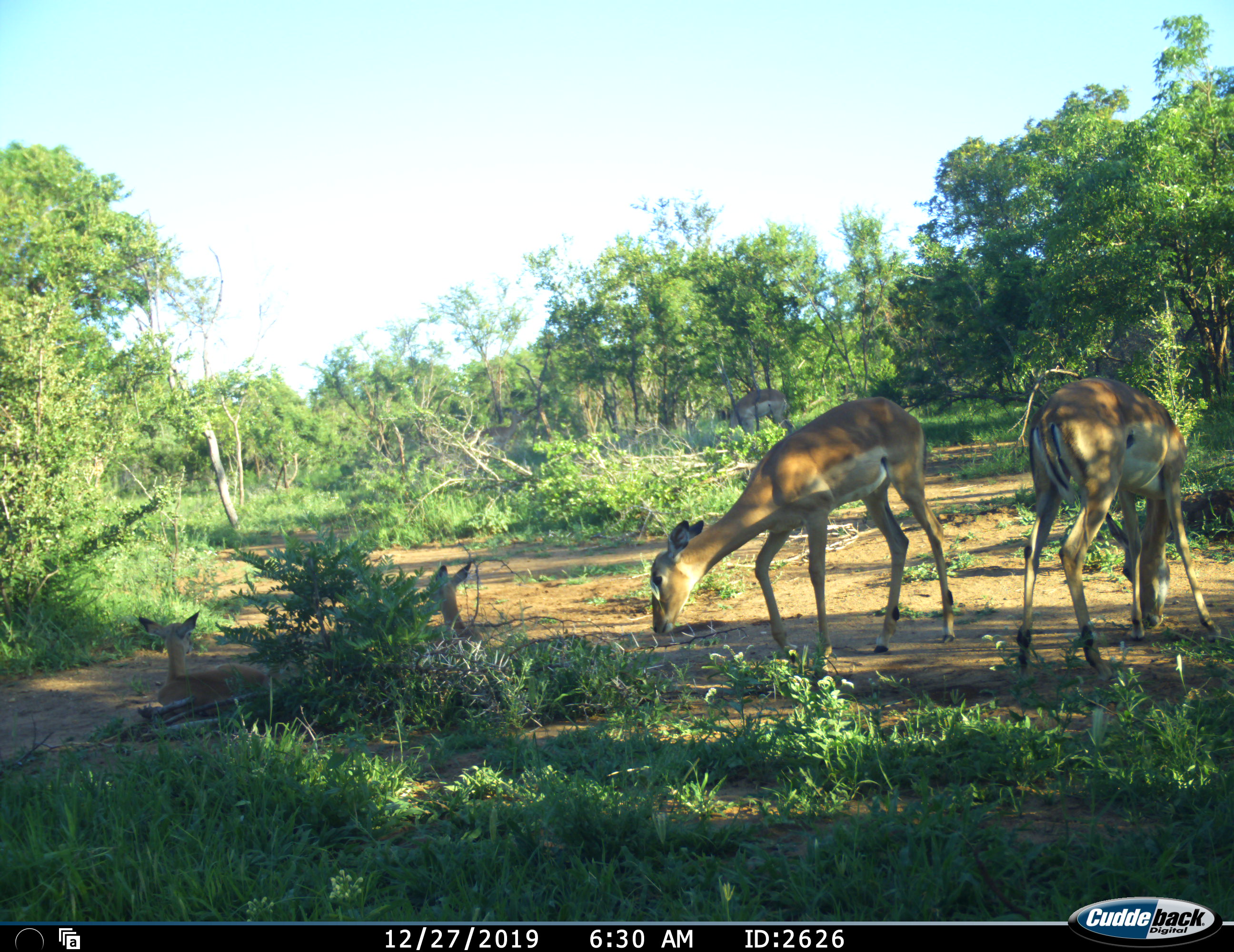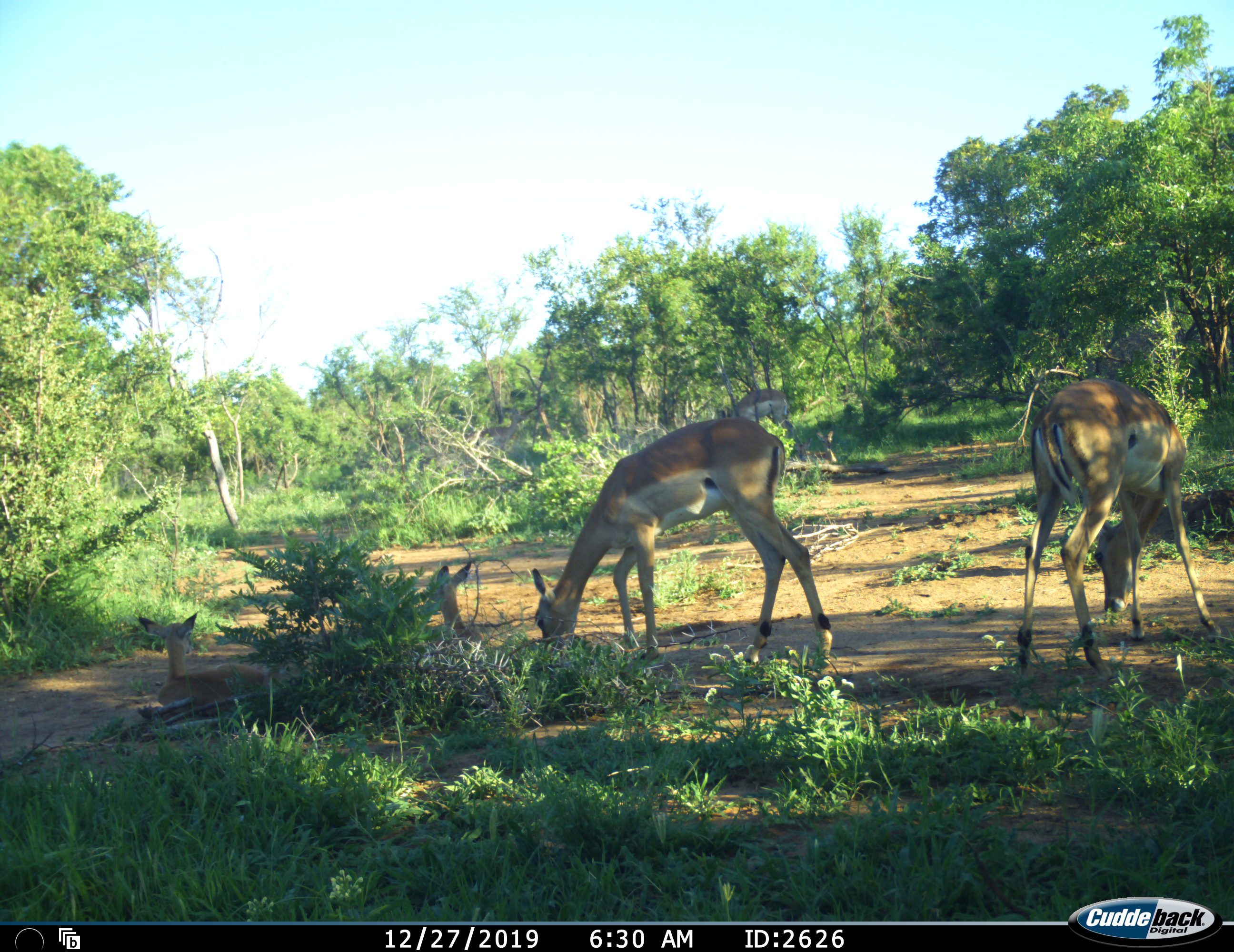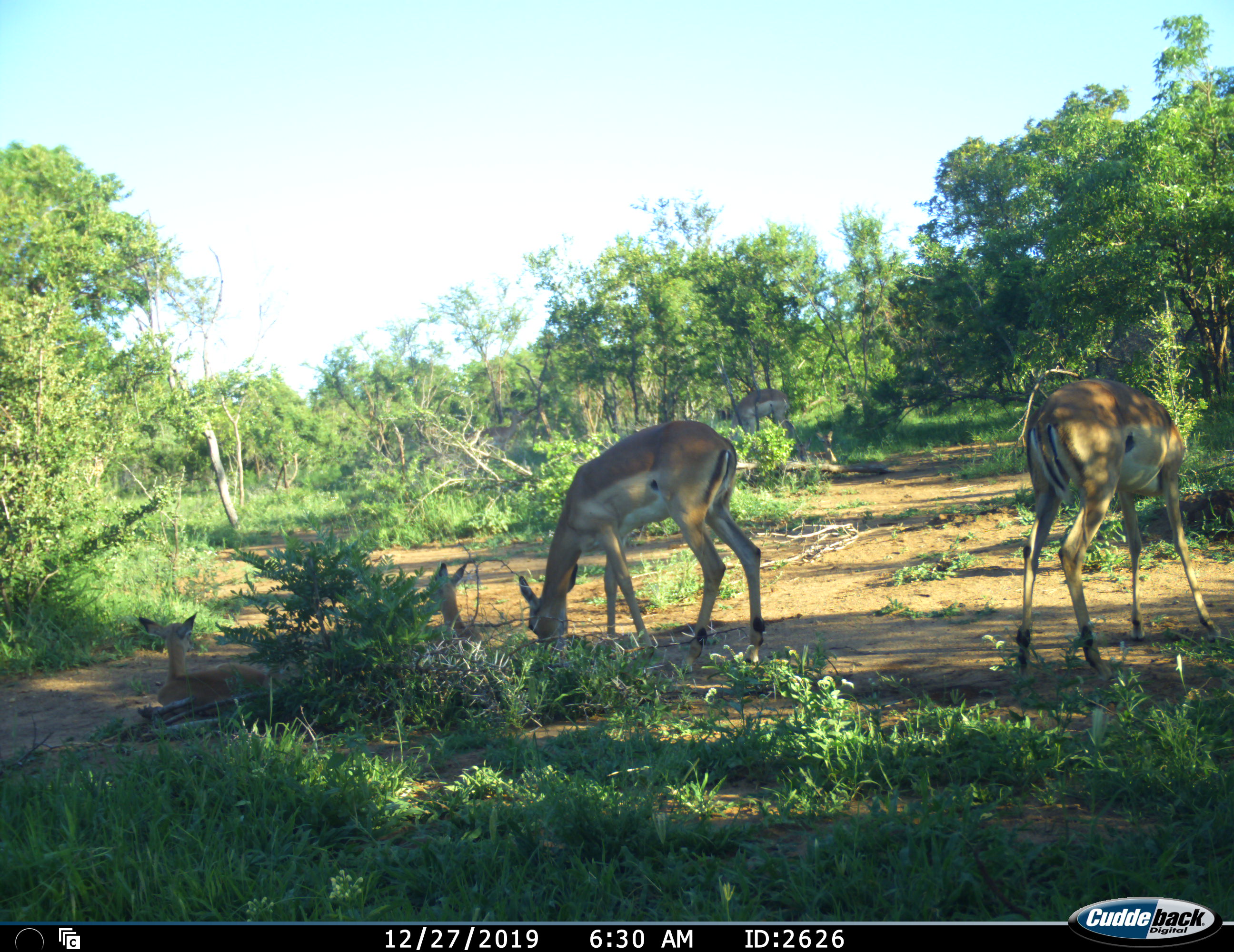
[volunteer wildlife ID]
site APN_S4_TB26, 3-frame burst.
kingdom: Animalia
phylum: Chordata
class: Mammalia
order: Artiodactyla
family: Bovidae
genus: Aepyceros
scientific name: Aepyceros melampus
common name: impala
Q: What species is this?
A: Impala (Aepyceros melampus).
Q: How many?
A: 4.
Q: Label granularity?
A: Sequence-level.